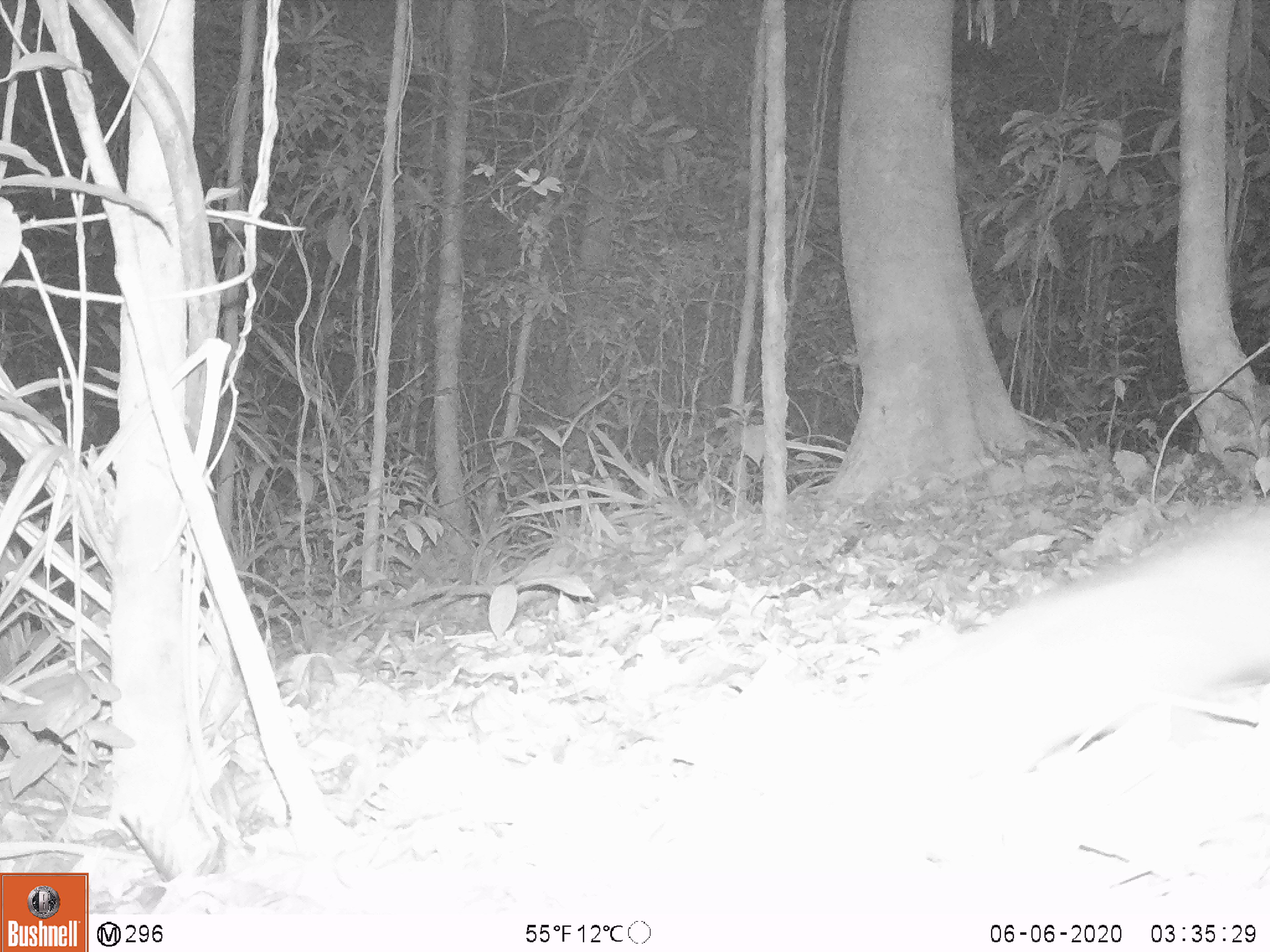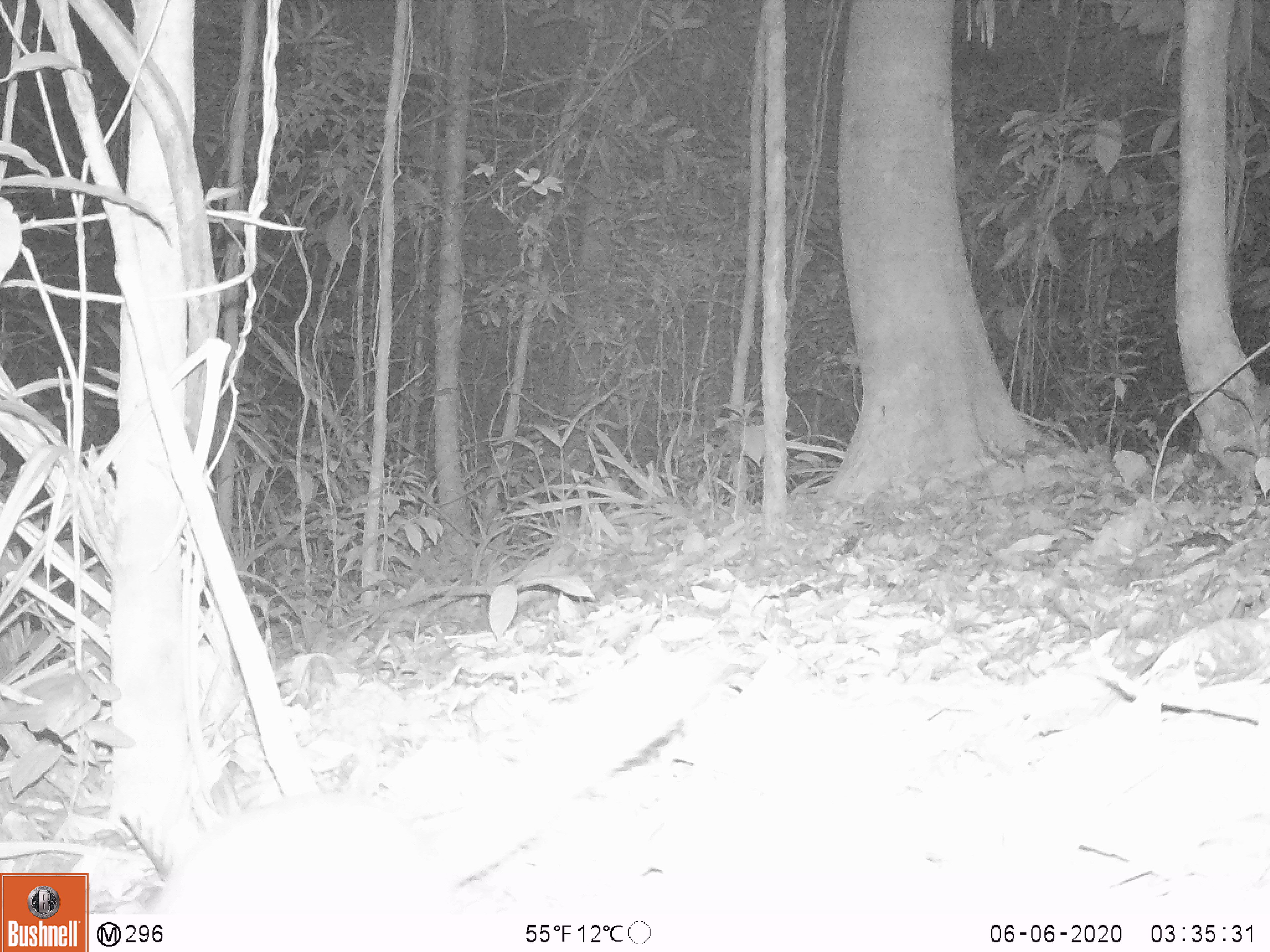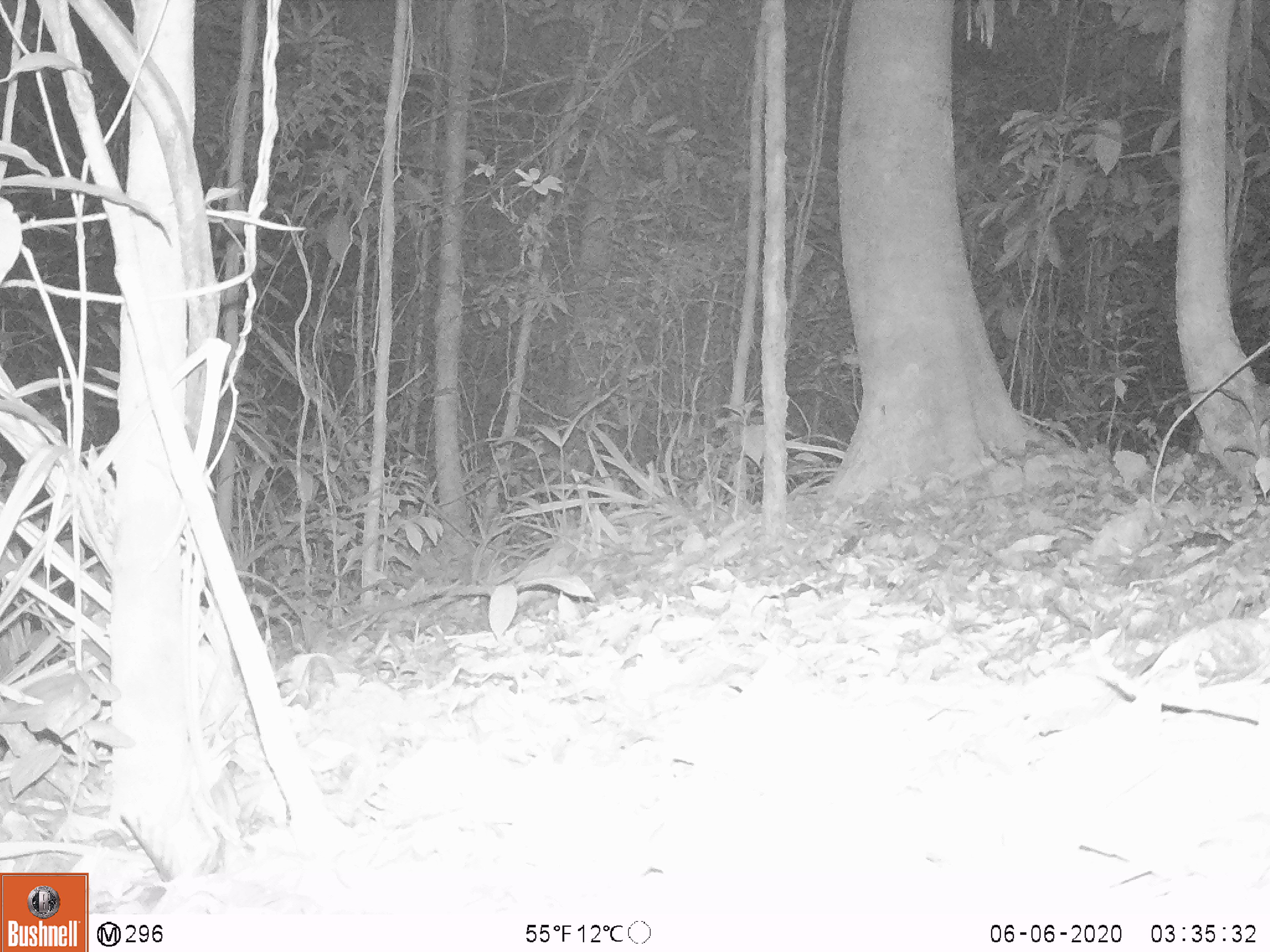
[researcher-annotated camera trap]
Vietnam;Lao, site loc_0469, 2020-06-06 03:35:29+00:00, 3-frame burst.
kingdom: Animalia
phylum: Chordata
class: Mammalia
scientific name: Mammalia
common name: mammal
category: unidentified small mammal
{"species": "unidentified small mammal (mammal) (Mammalia)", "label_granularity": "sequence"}